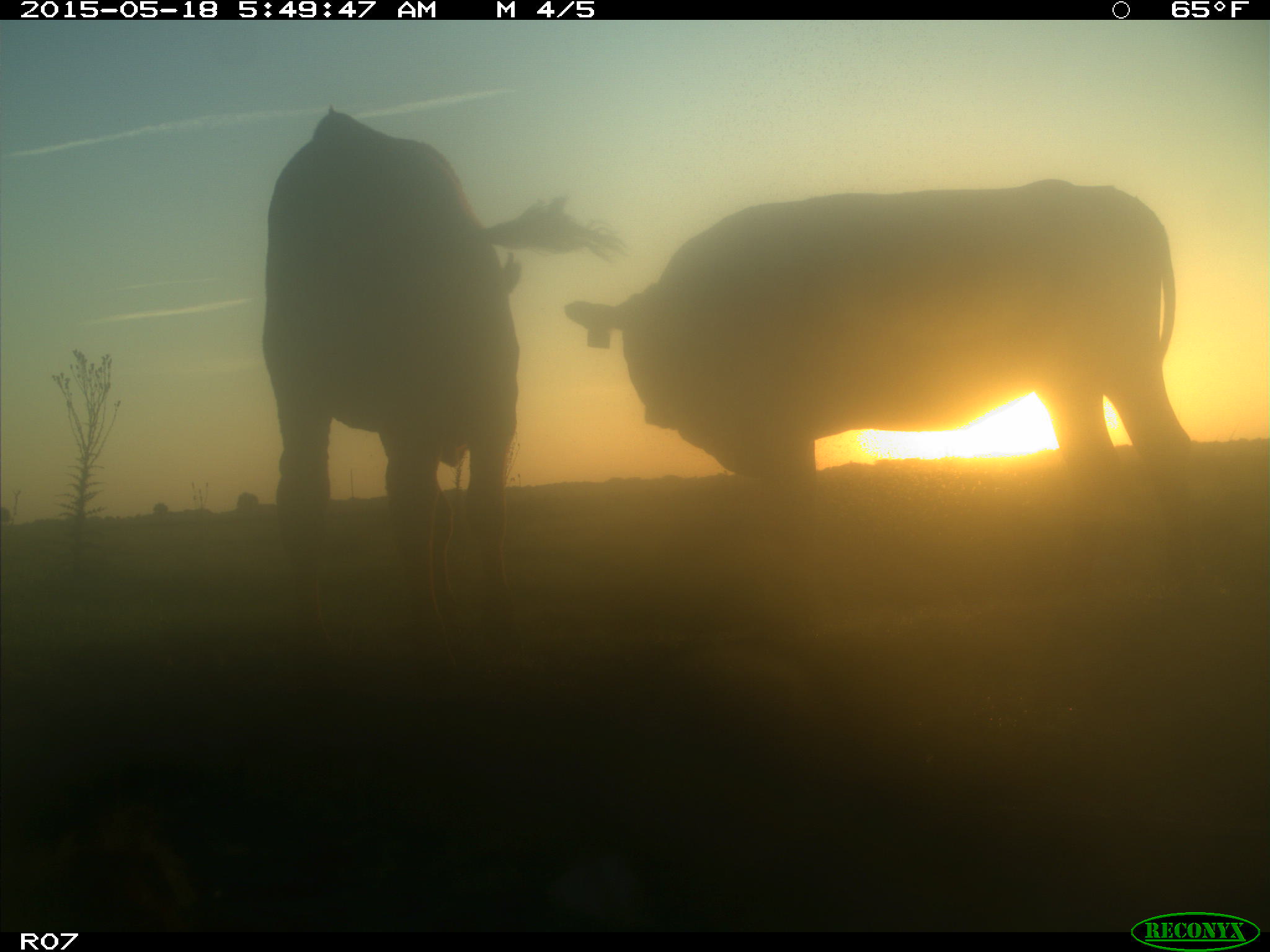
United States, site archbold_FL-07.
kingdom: Animalia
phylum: Chordata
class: Mammalia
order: Artiodactyla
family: Bovidae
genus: Bos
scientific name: Bos taurus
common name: domestic cow